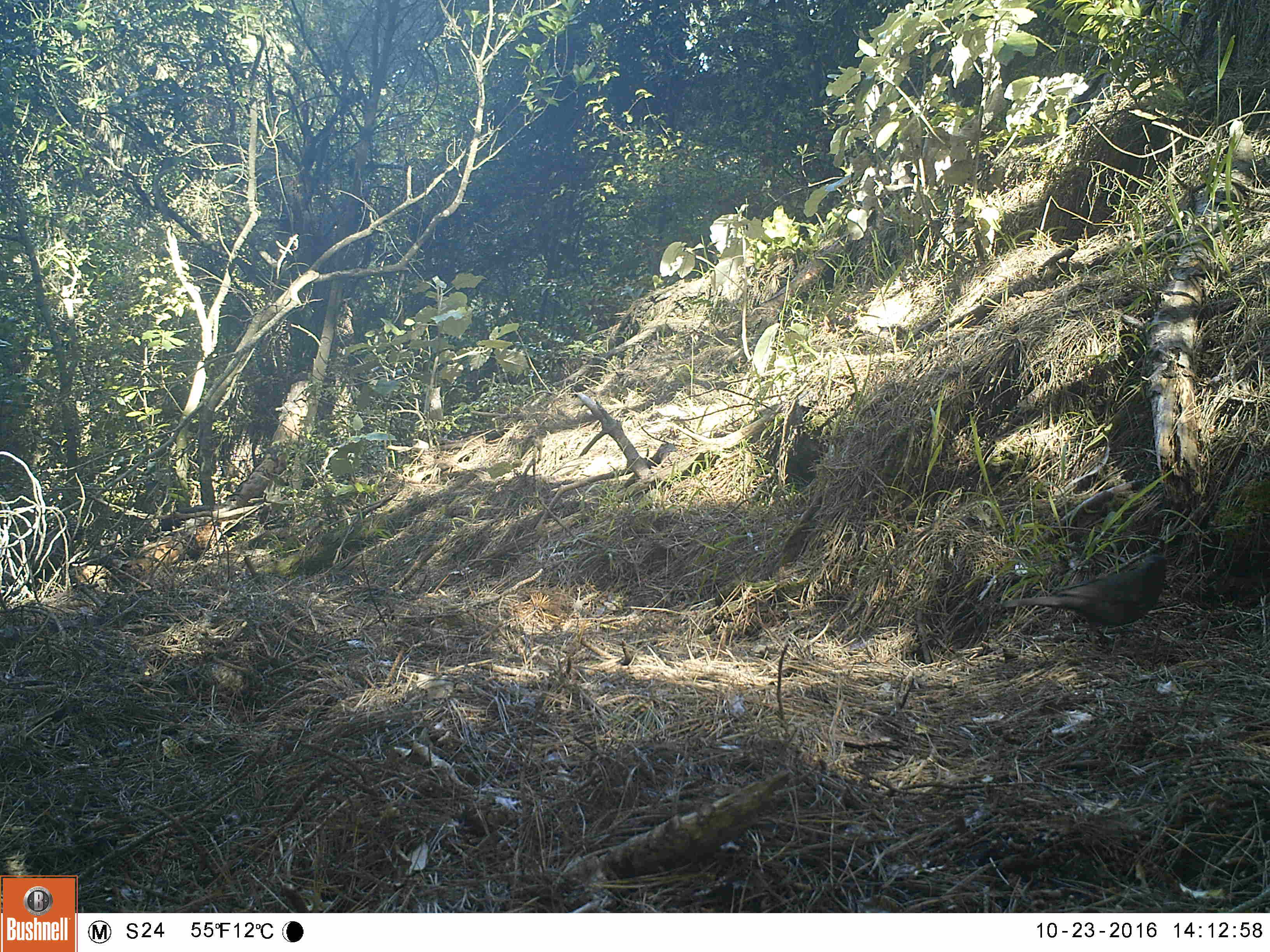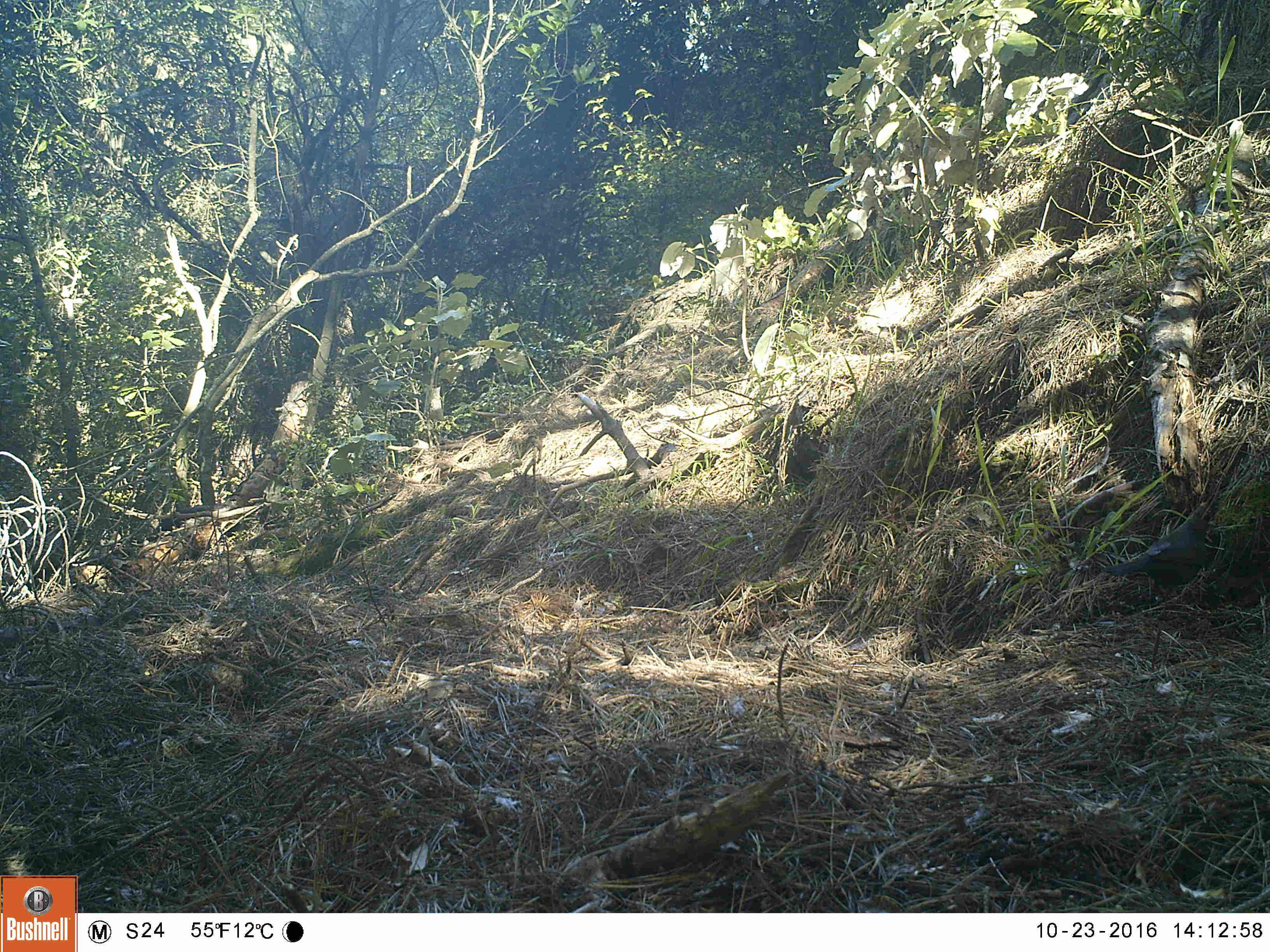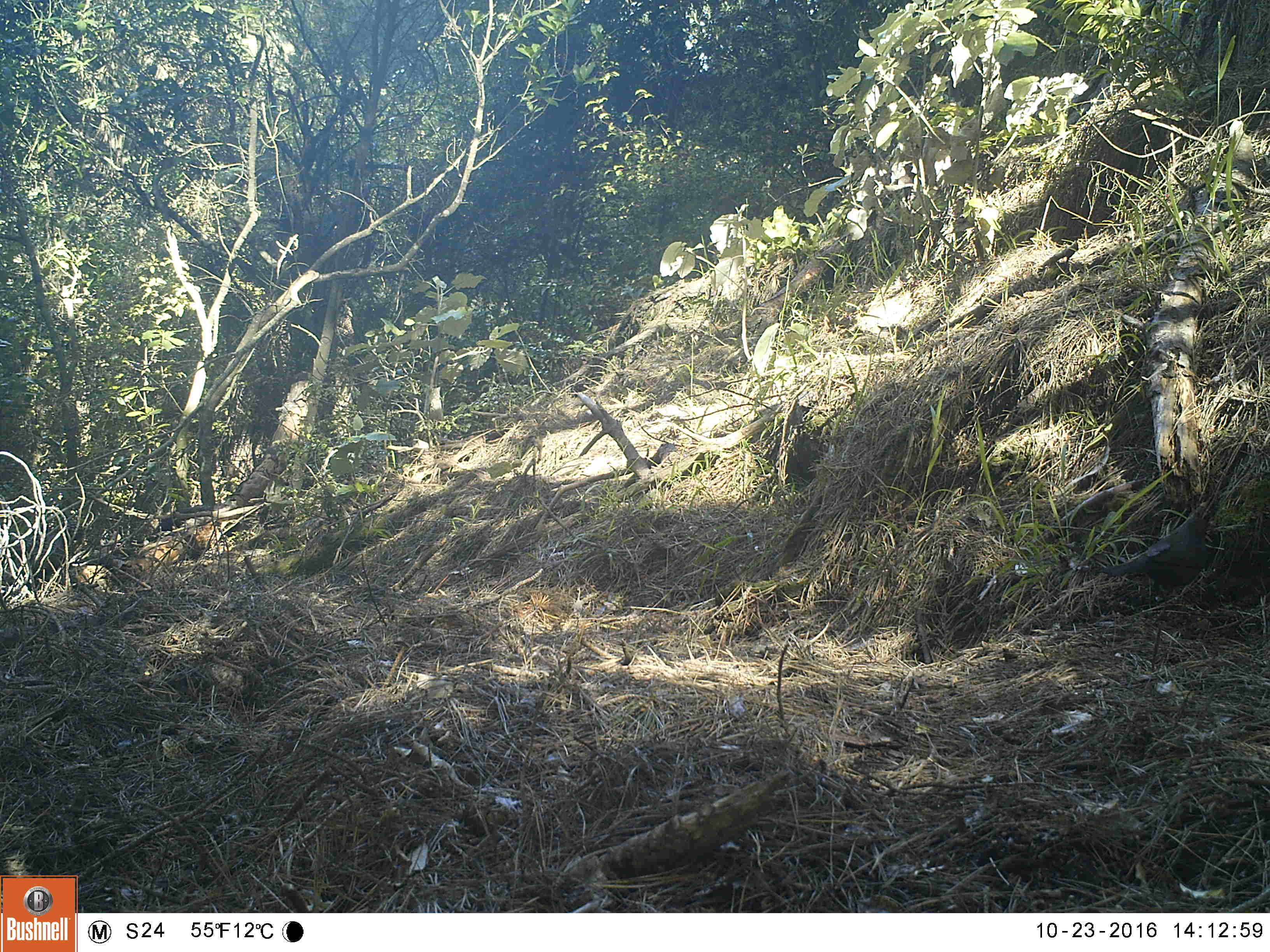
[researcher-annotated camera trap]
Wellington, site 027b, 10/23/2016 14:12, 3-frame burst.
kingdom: Animalia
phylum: Chordata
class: Aves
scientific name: Aves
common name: bird